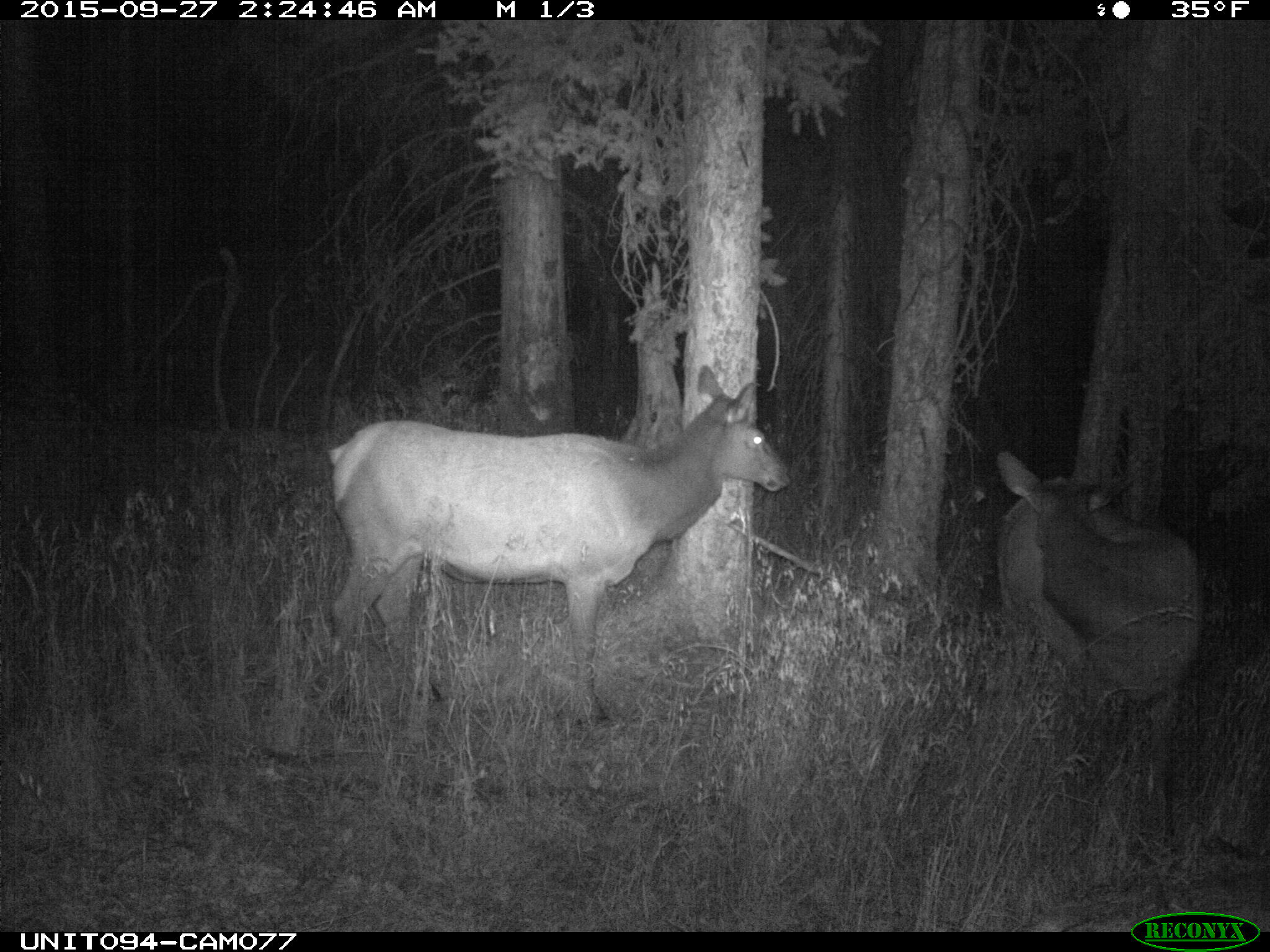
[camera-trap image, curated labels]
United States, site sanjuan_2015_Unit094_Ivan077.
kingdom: Animalia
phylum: Chordata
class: Mammalia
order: Artiodactyla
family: Cervidae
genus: Cervus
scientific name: Cervus elaphus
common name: red deer